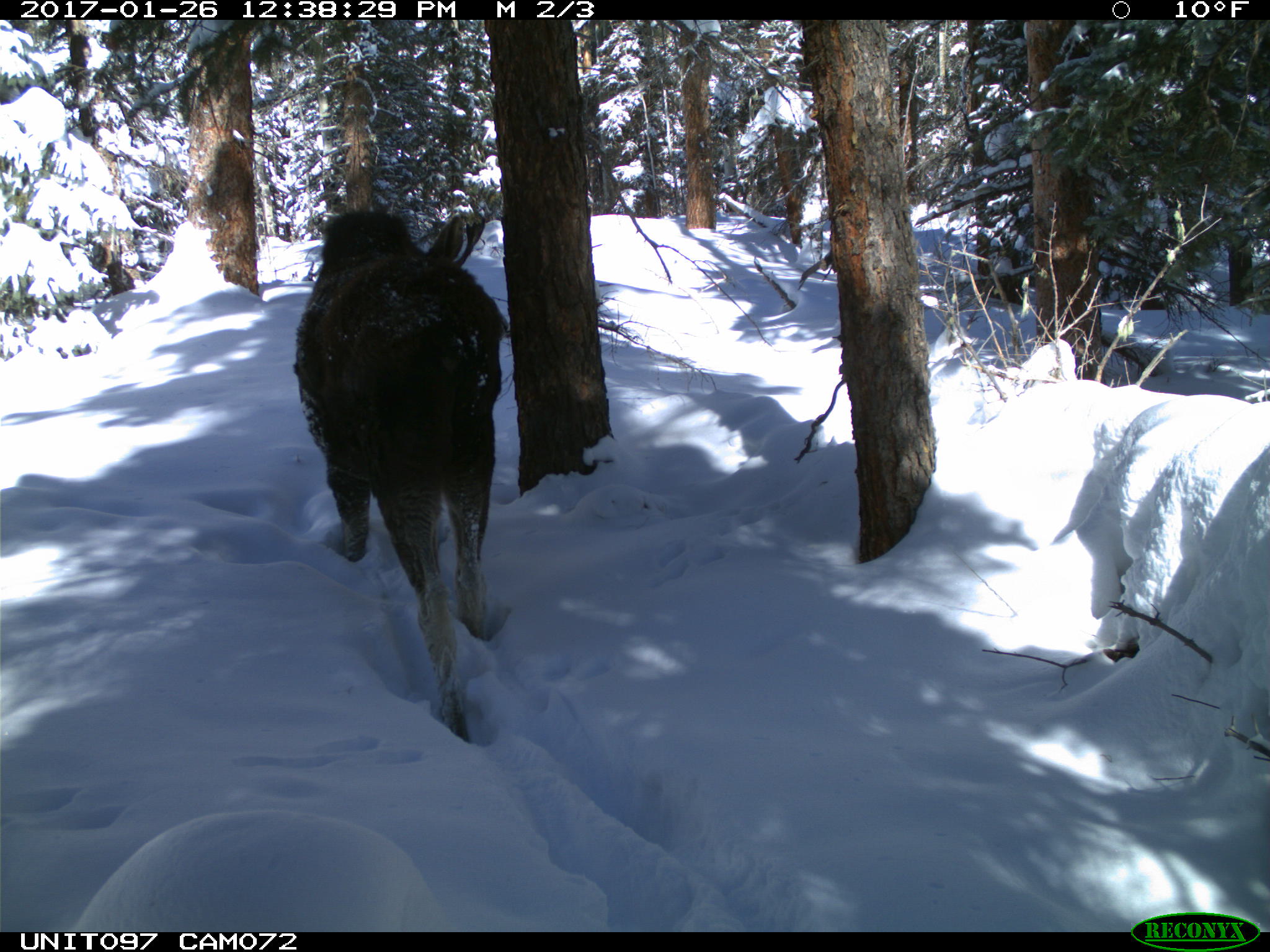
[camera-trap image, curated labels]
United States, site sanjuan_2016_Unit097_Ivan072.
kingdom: Animalia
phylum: Chordata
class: Mammalia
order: Artiodactyla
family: Cervidae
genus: Alces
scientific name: Alces alces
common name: moose